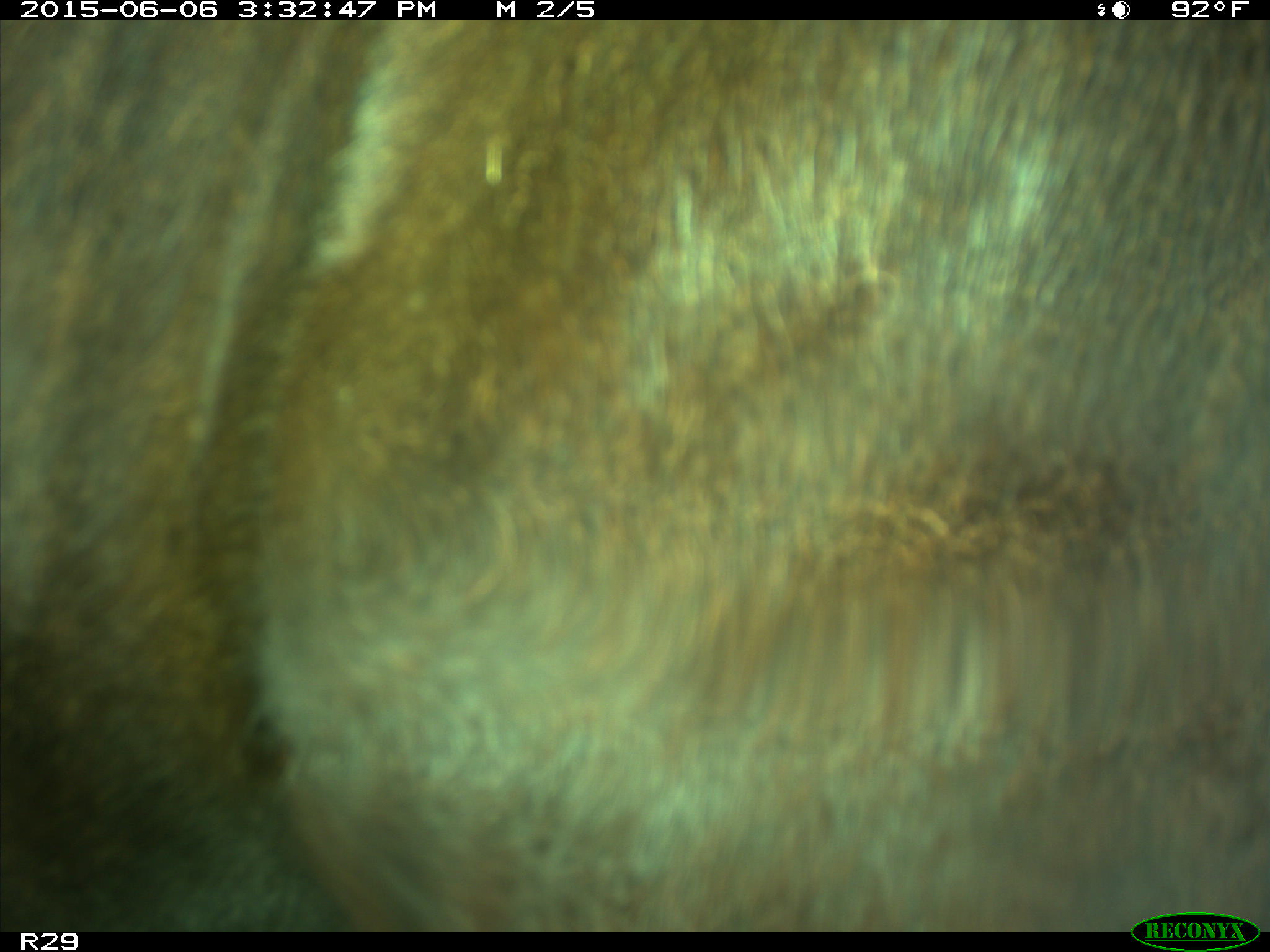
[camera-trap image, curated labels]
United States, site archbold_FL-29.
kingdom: Animalia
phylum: Chordata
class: Mammalia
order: Artiodactyla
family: Bovidae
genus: Bos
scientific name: Bos taurus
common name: domestic cow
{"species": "Bos taurus (domestic cow)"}